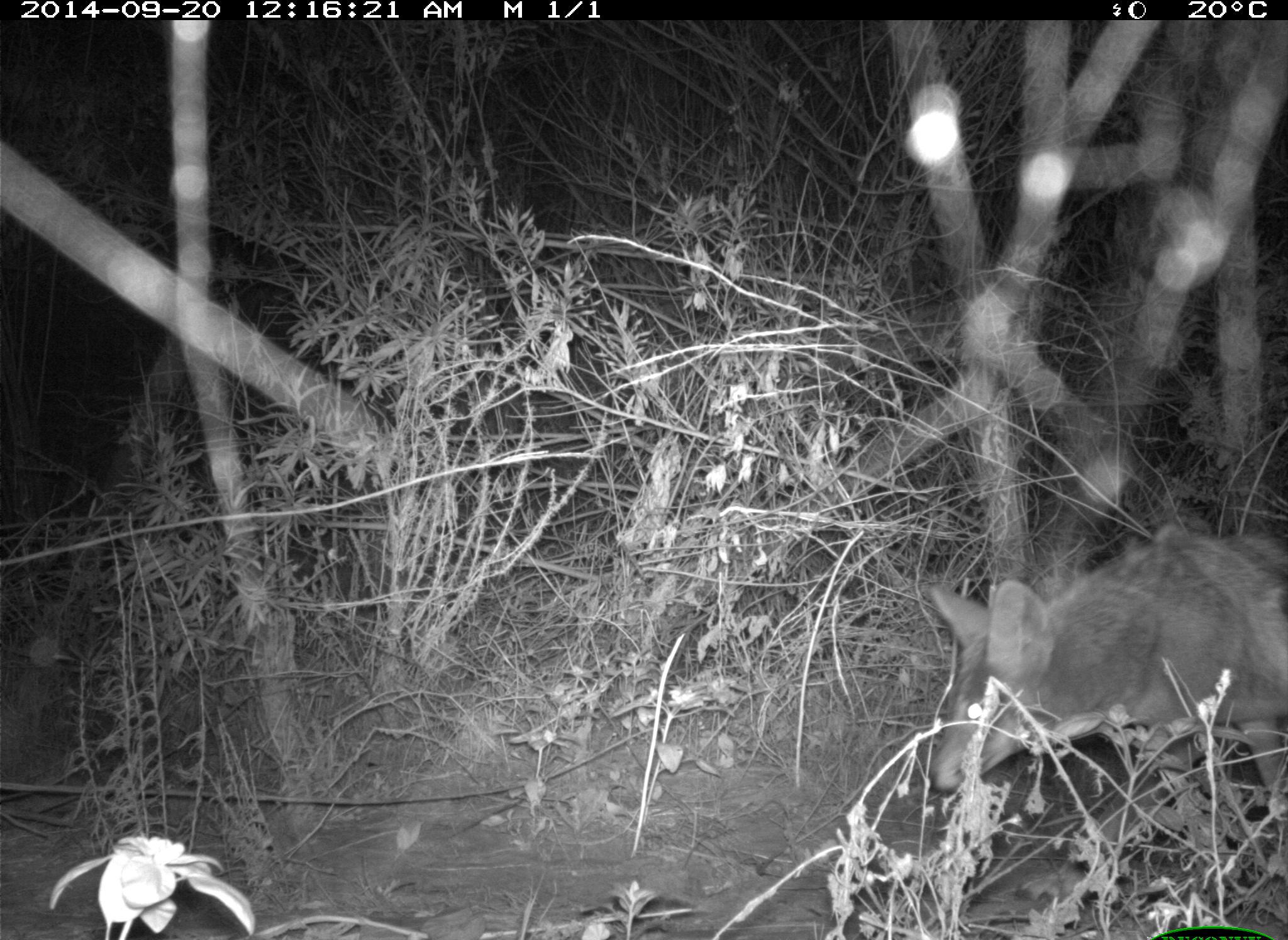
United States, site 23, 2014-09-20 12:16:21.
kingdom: Animalia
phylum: Chordata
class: Mammalia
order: Carnivora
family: Canidae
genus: Canis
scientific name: Canis latrans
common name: coyote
Coyote (Canis latrans).